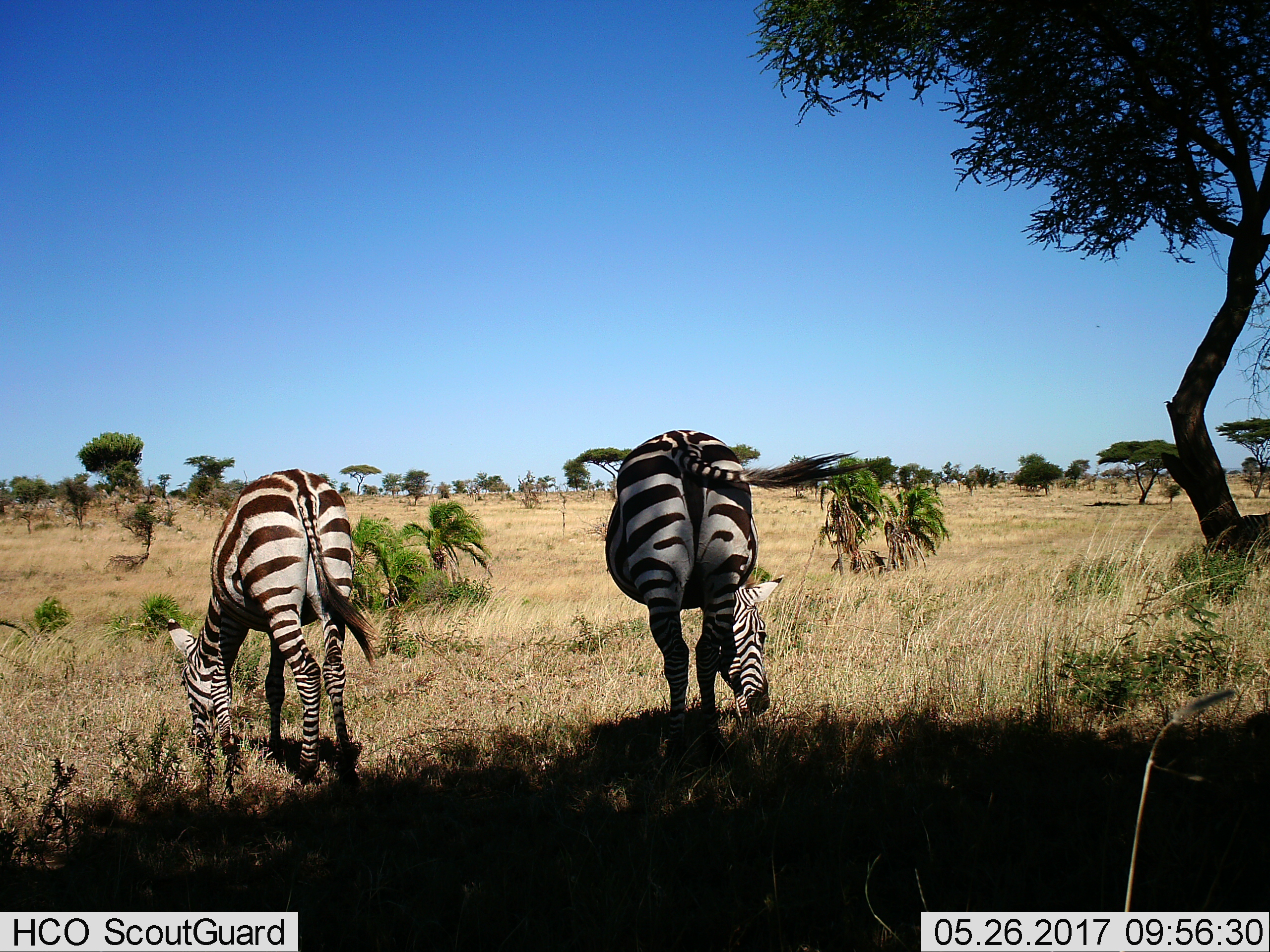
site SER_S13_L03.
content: unidentified animal